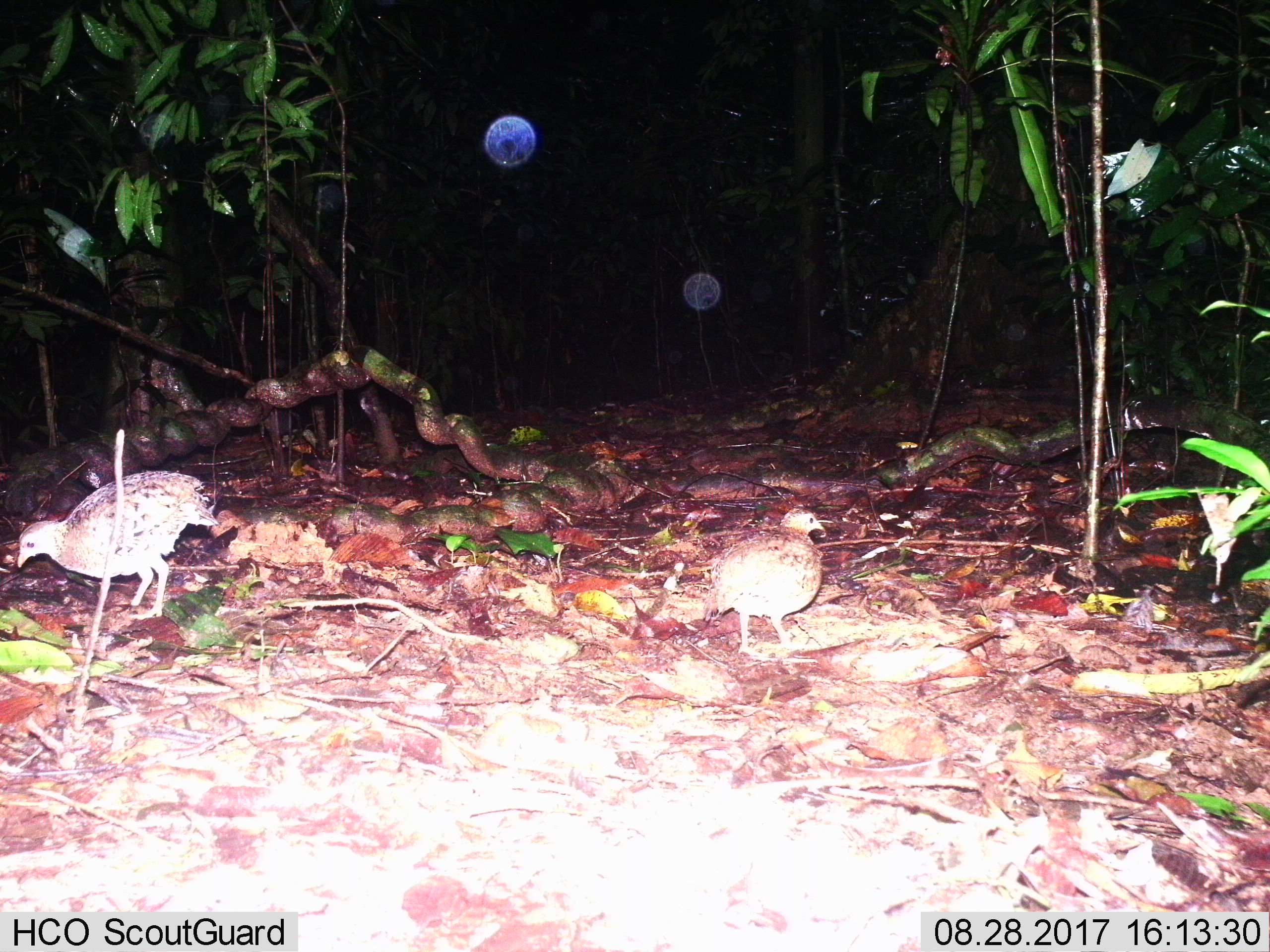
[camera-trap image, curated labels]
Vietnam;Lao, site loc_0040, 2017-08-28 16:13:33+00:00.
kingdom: Animalia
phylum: Chordata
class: Aves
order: Galliformes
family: Phasianidae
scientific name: Phasianidae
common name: partridge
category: unidentified partridge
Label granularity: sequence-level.